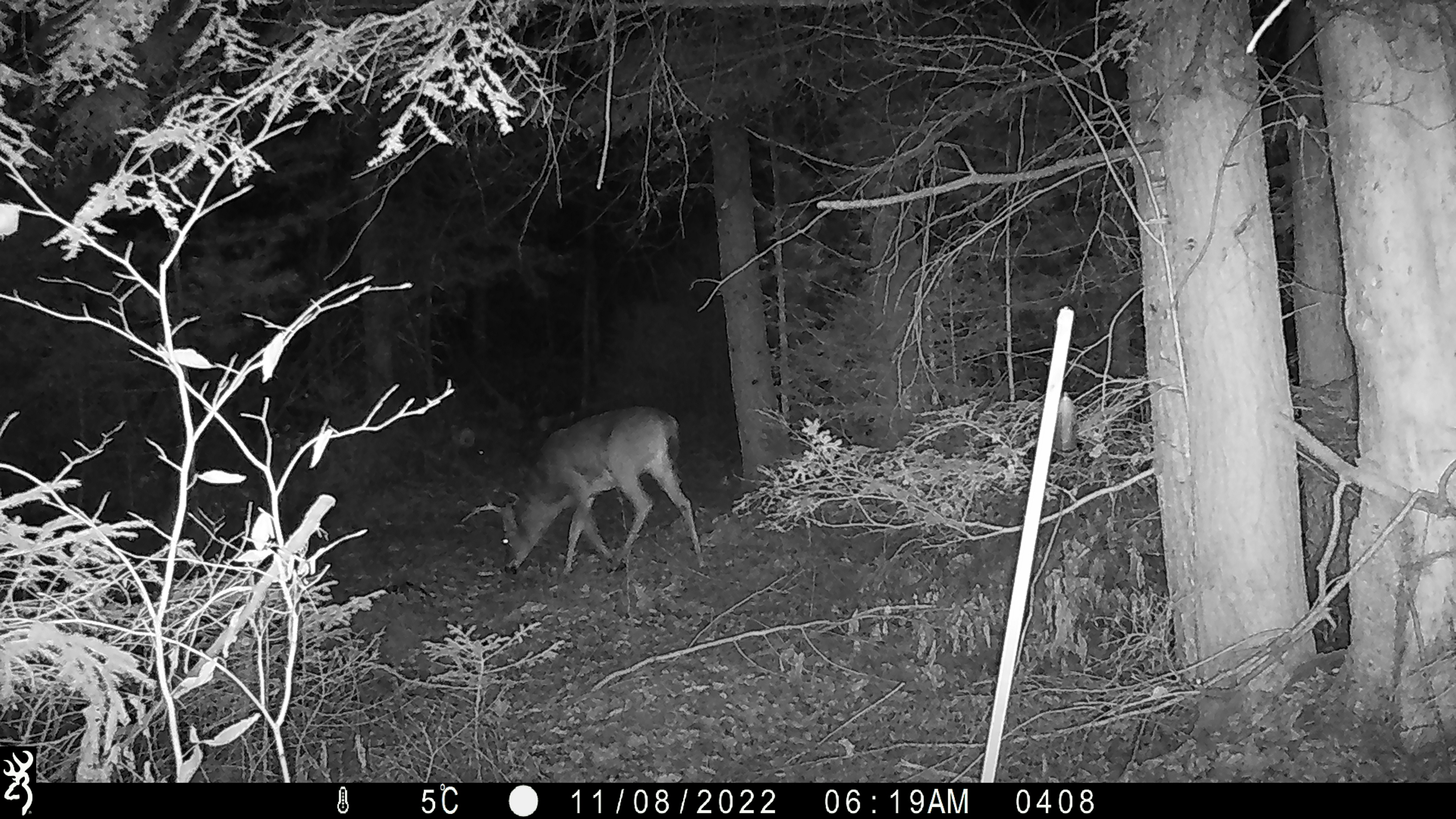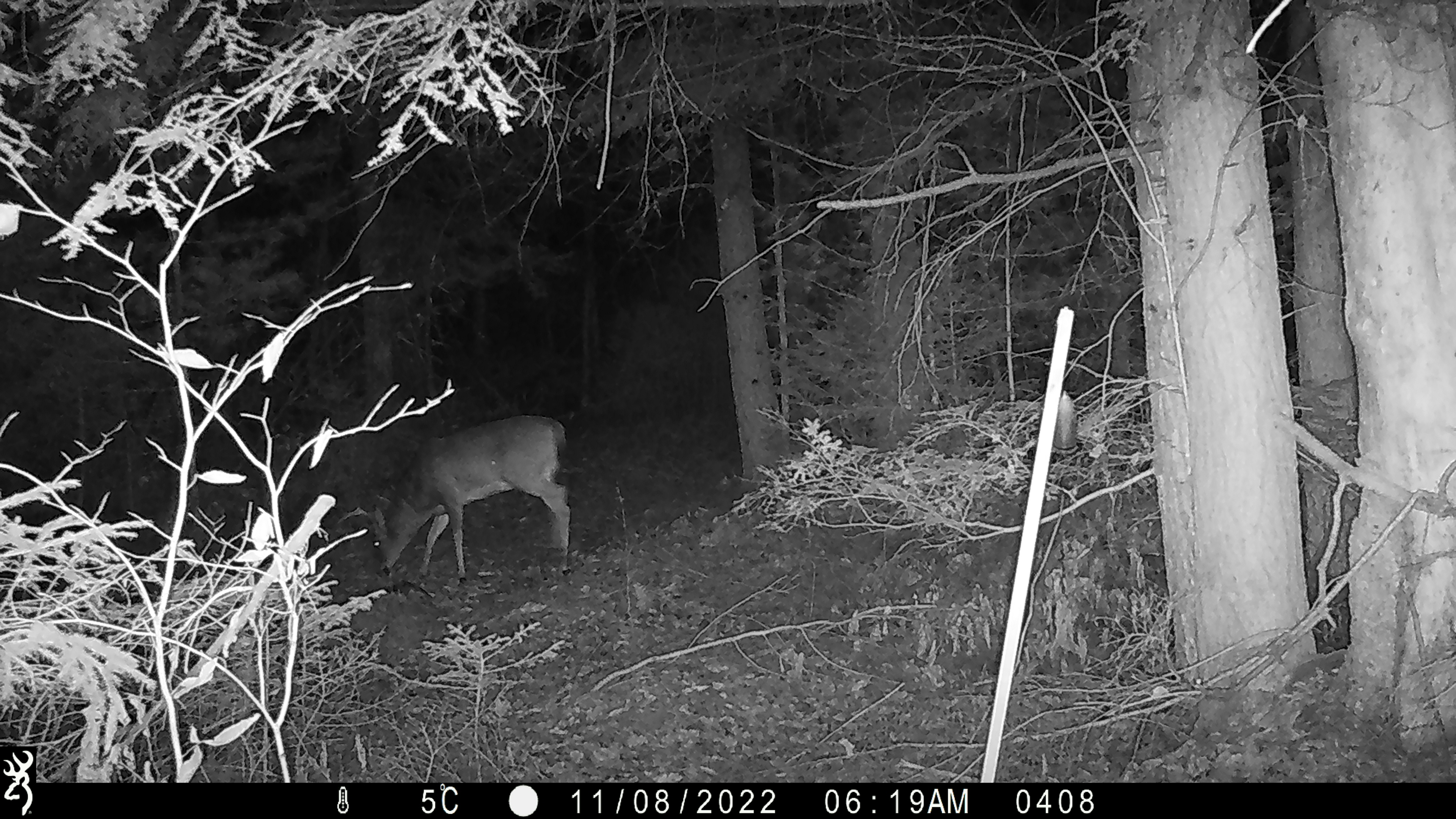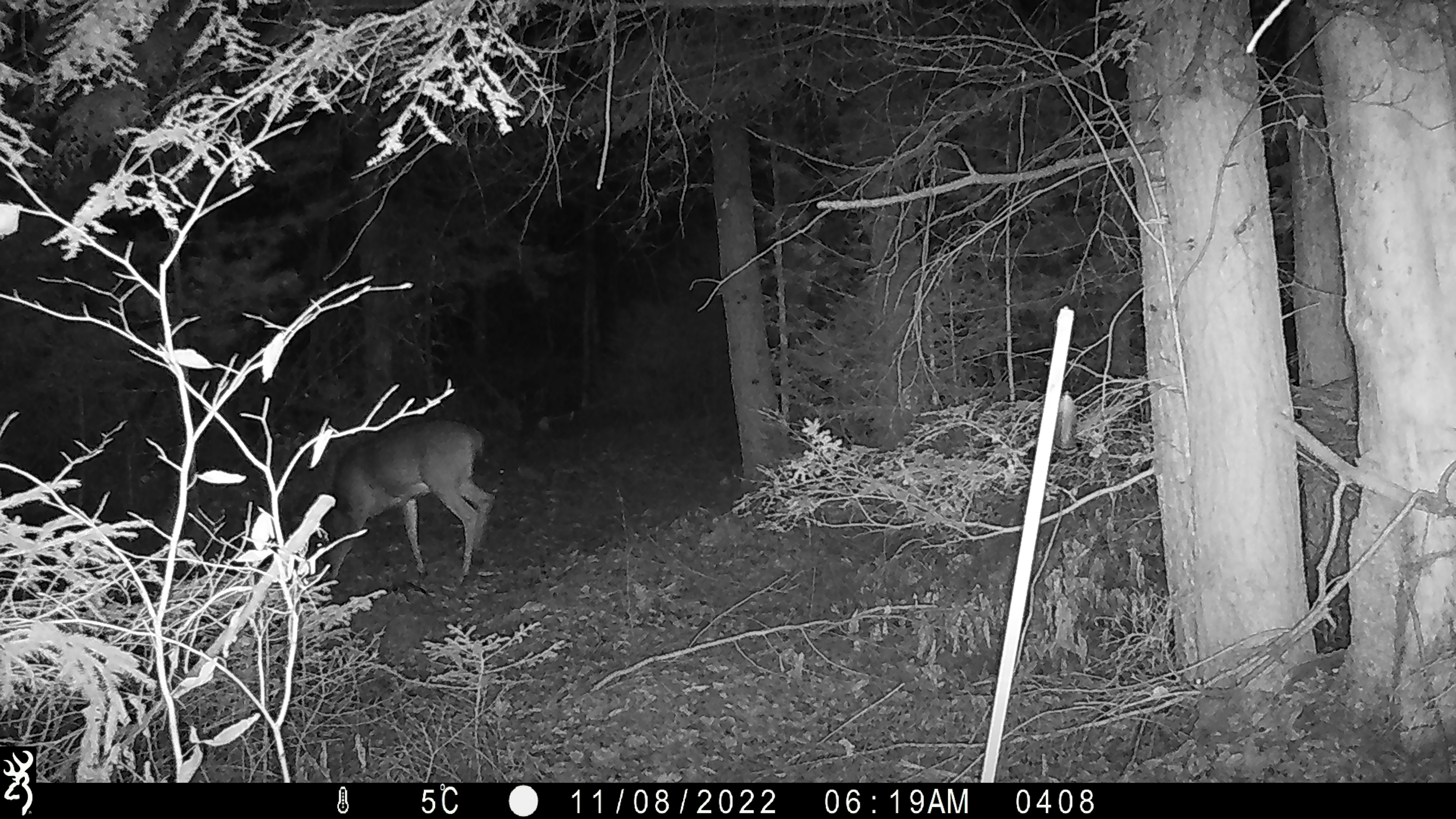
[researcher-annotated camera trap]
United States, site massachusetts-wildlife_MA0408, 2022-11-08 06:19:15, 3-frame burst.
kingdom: Animalia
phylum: Chordata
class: Mammalia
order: Artiodactyla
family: Cervidae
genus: Odocoileus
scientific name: Odocoileus virginianus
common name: white-tailed deer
White-tailed deer (Odocoileus virginianus).